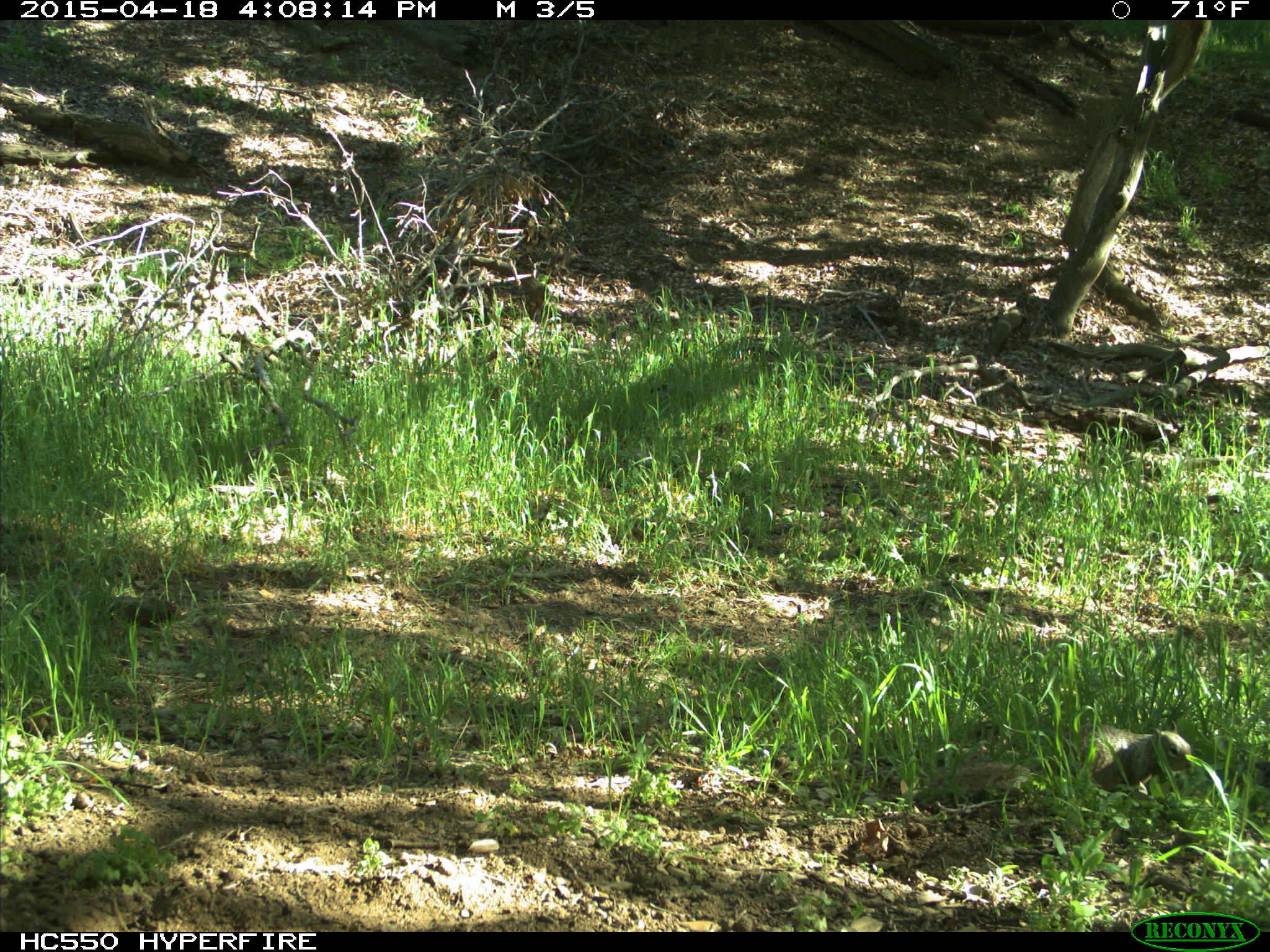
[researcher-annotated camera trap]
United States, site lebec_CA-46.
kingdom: Animalia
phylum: Chordata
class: Mammalia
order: Rodentia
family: Sciuridae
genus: Otospermophilus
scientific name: Otospermophilus beecheyi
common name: california ground squirrel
Otospermophilus beecheyi (california ground squirrel).